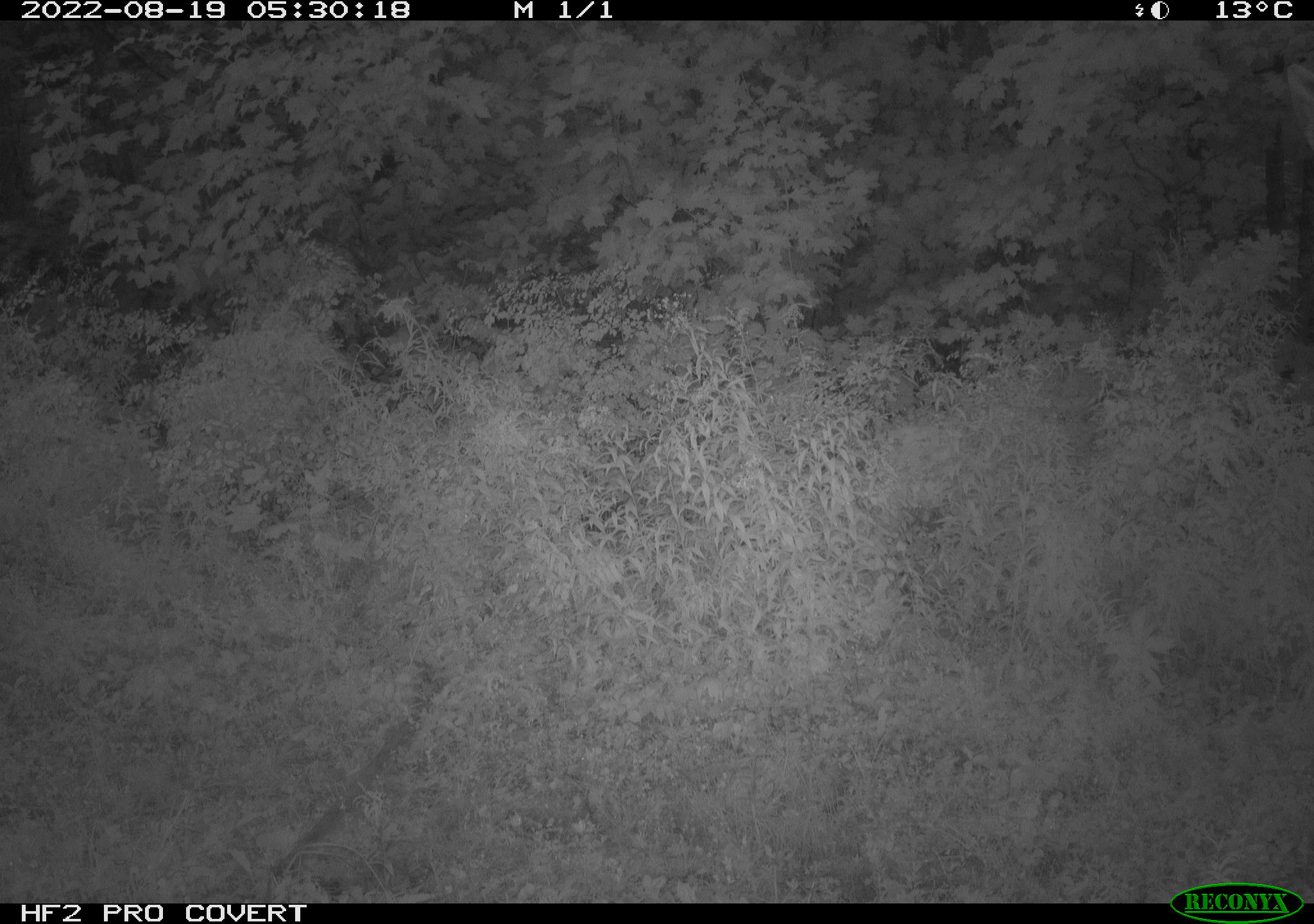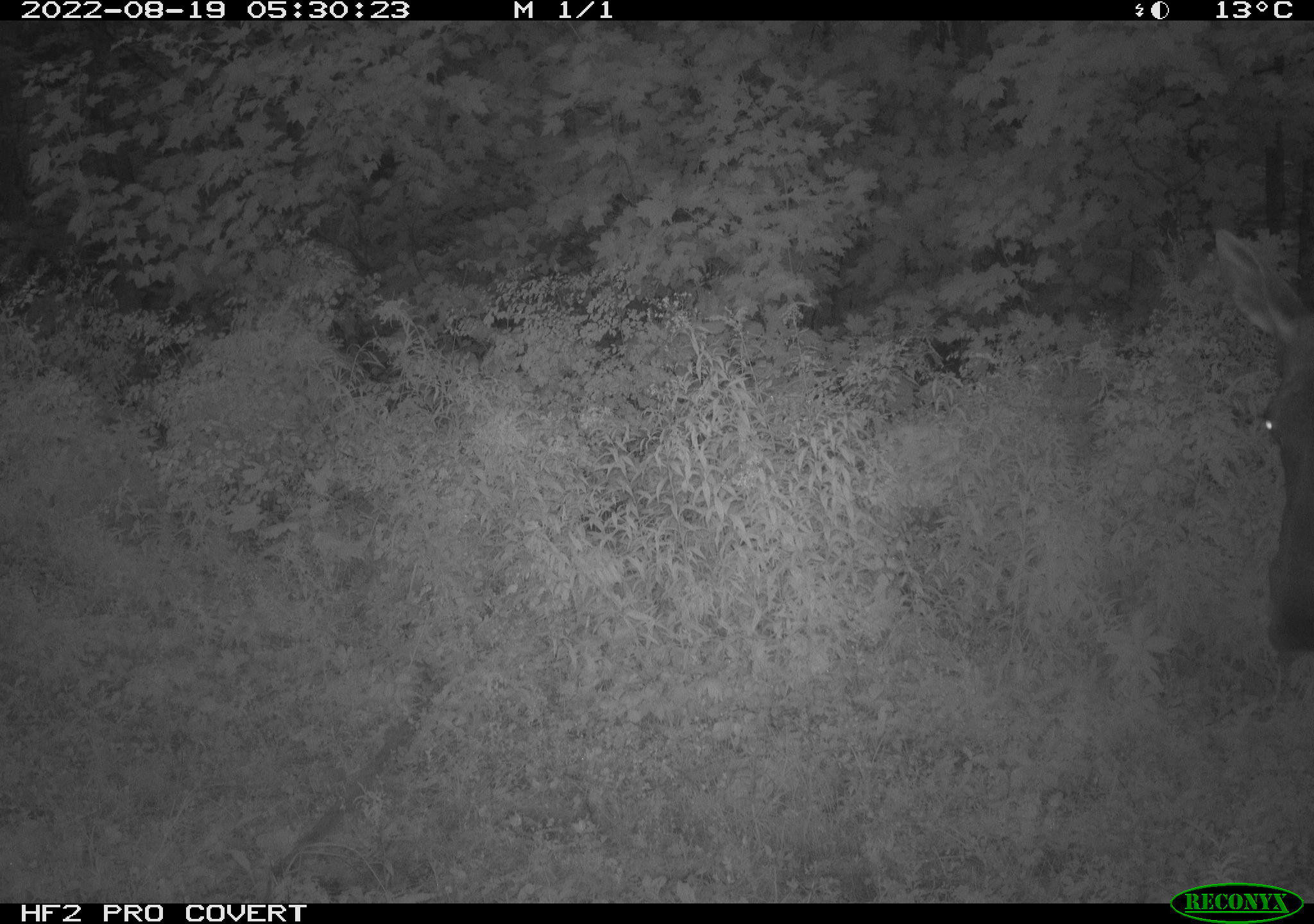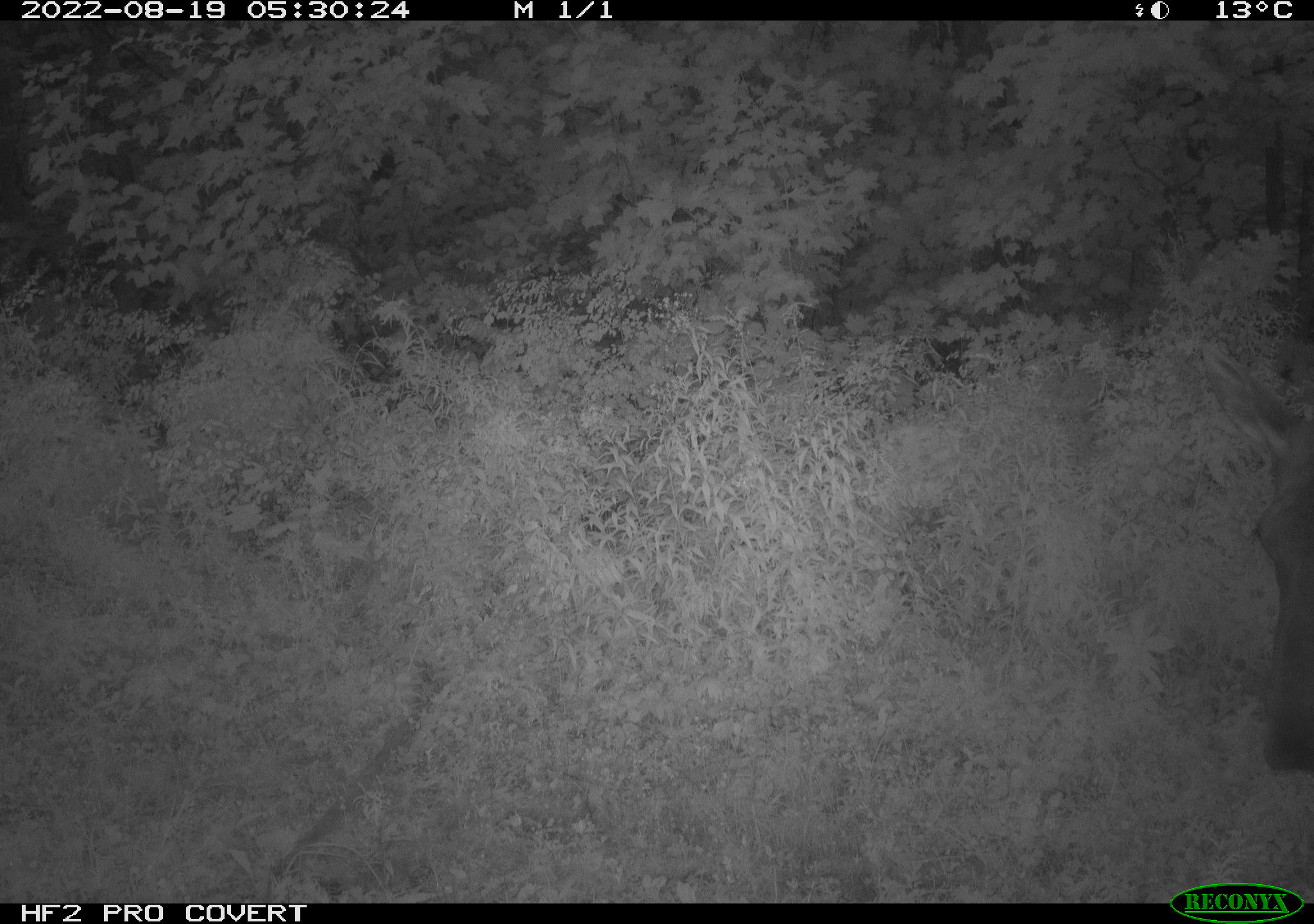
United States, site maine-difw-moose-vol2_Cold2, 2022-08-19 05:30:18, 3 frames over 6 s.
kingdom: Animalia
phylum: Chordata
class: Mammalia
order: Artiodactyla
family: Cervidae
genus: Alces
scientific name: Alces alces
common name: moose